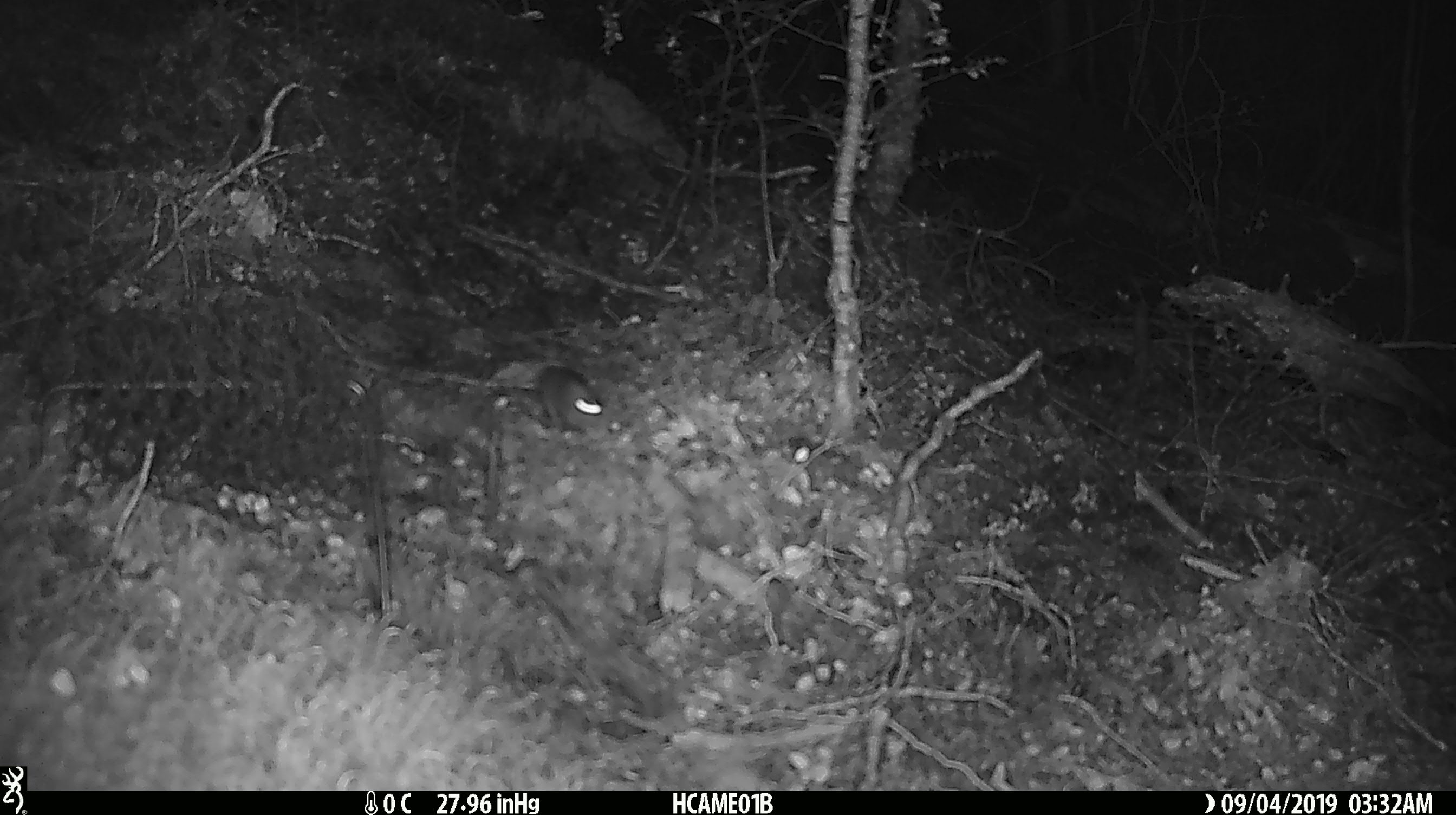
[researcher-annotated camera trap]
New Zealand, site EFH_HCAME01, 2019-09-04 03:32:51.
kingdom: Animalia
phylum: Chordata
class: Mammalia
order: Rodentia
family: Muridae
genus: Mus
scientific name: Mus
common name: mouse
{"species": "mouse (Mus)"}